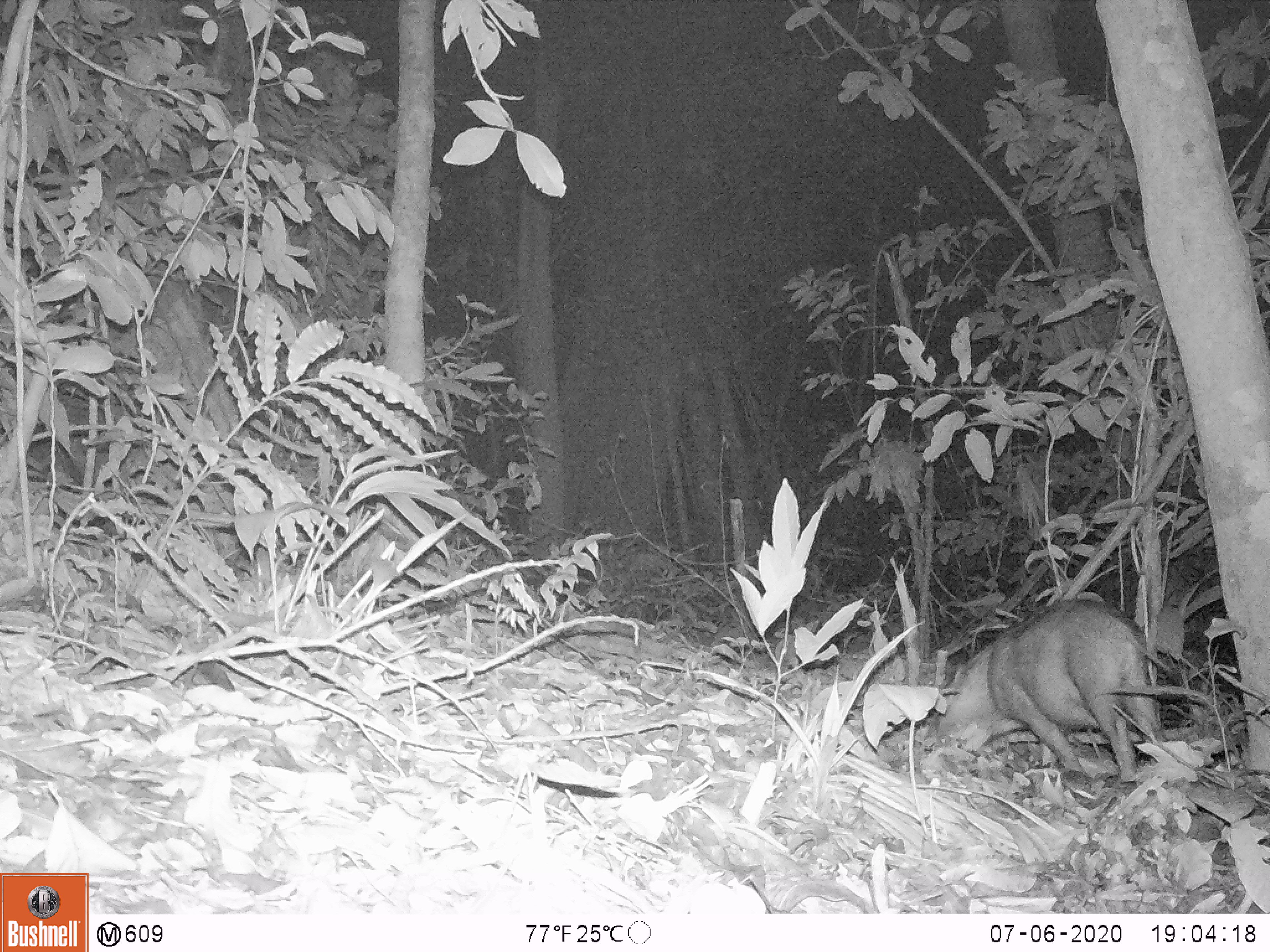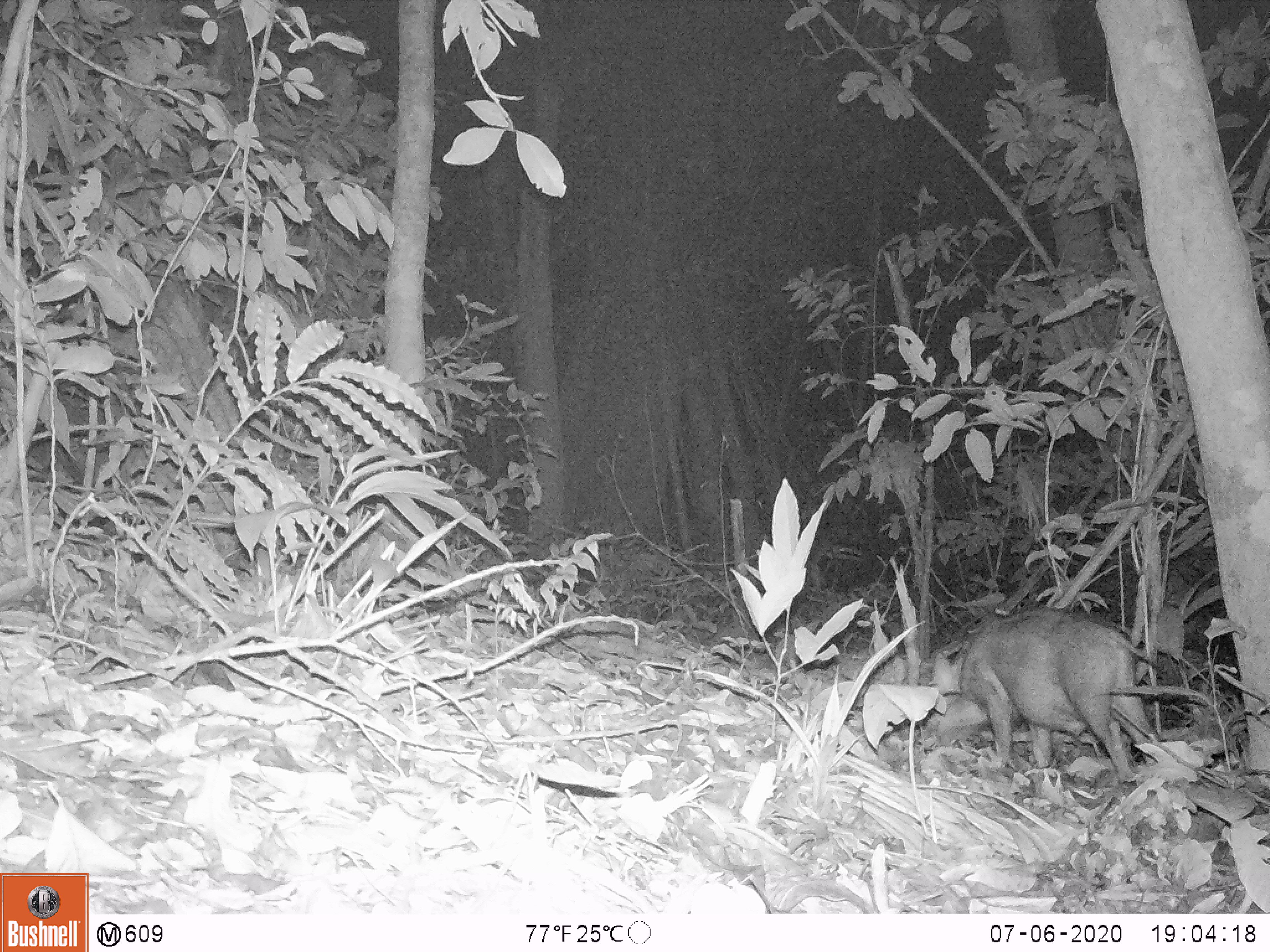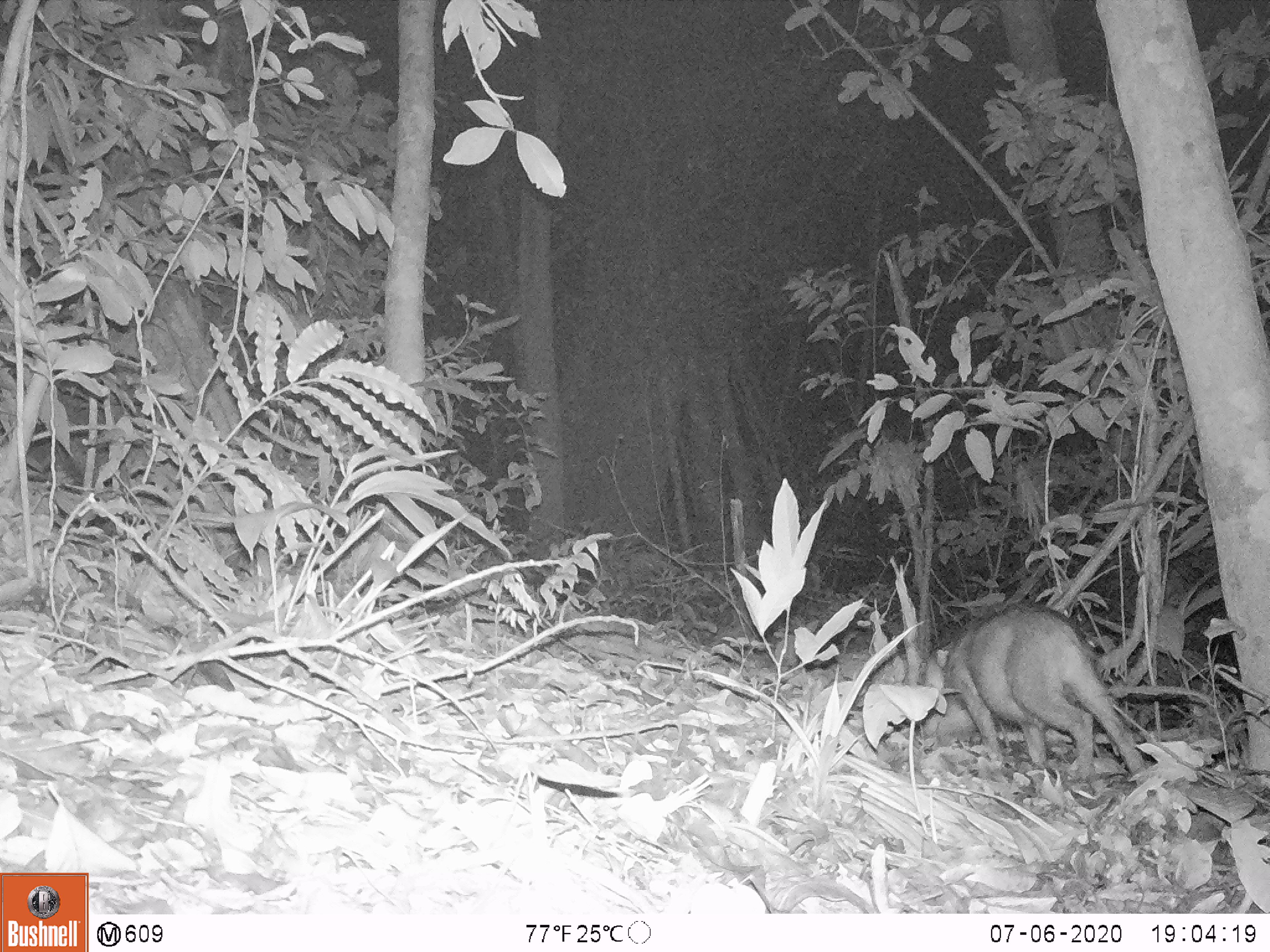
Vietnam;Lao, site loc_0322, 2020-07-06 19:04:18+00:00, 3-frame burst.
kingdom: Animalia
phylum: Chordata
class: Mammalia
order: Artiodactyla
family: Suidae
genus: Sus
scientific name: Sus scrofa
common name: eurasian wild pig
Eurasian wild pig (Sus scrofa). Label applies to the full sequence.